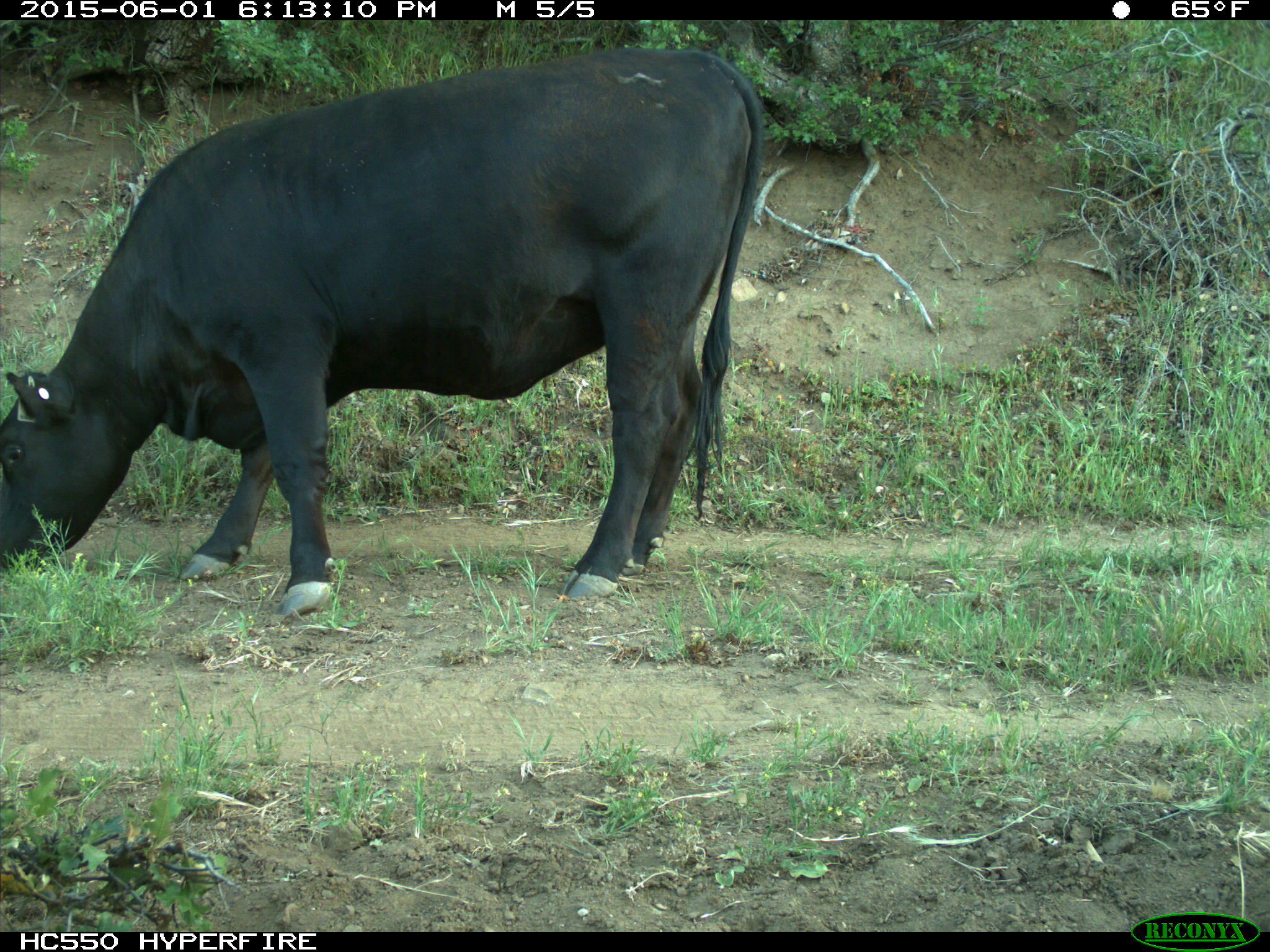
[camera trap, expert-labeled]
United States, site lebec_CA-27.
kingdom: Animalia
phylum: Chordata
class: Mammalia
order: Artiodactyla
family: Bovidae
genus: Bos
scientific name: Bos taurus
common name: domestic cow